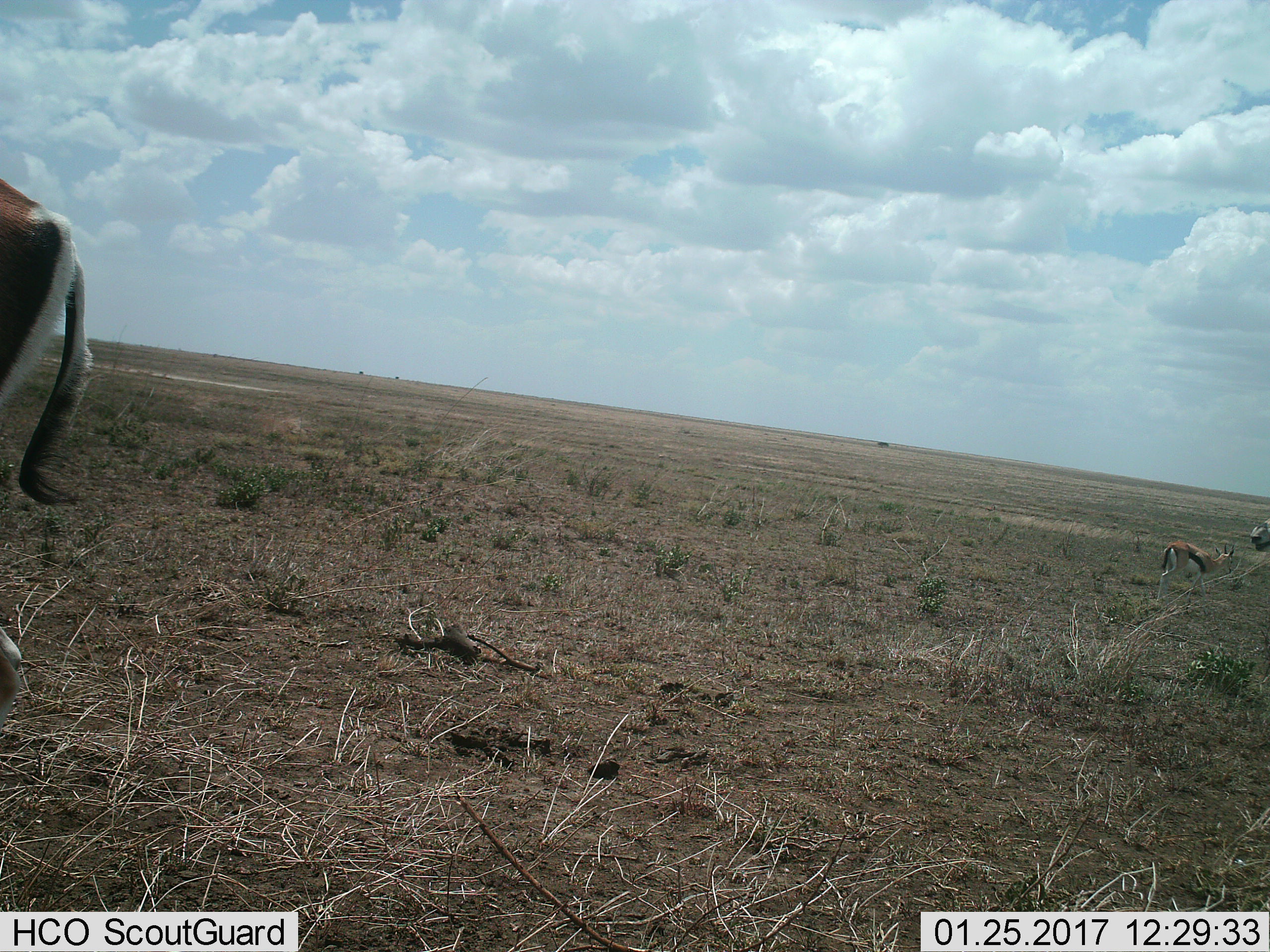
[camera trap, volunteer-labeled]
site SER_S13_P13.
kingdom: Animalia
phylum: Chordata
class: Mammalia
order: Artiodactyla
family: Bovidae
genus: Eudorcas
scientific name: Eudorcas thomsonii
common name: thomson's gazelle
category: gazellethomsons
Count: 2.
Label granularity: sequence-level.